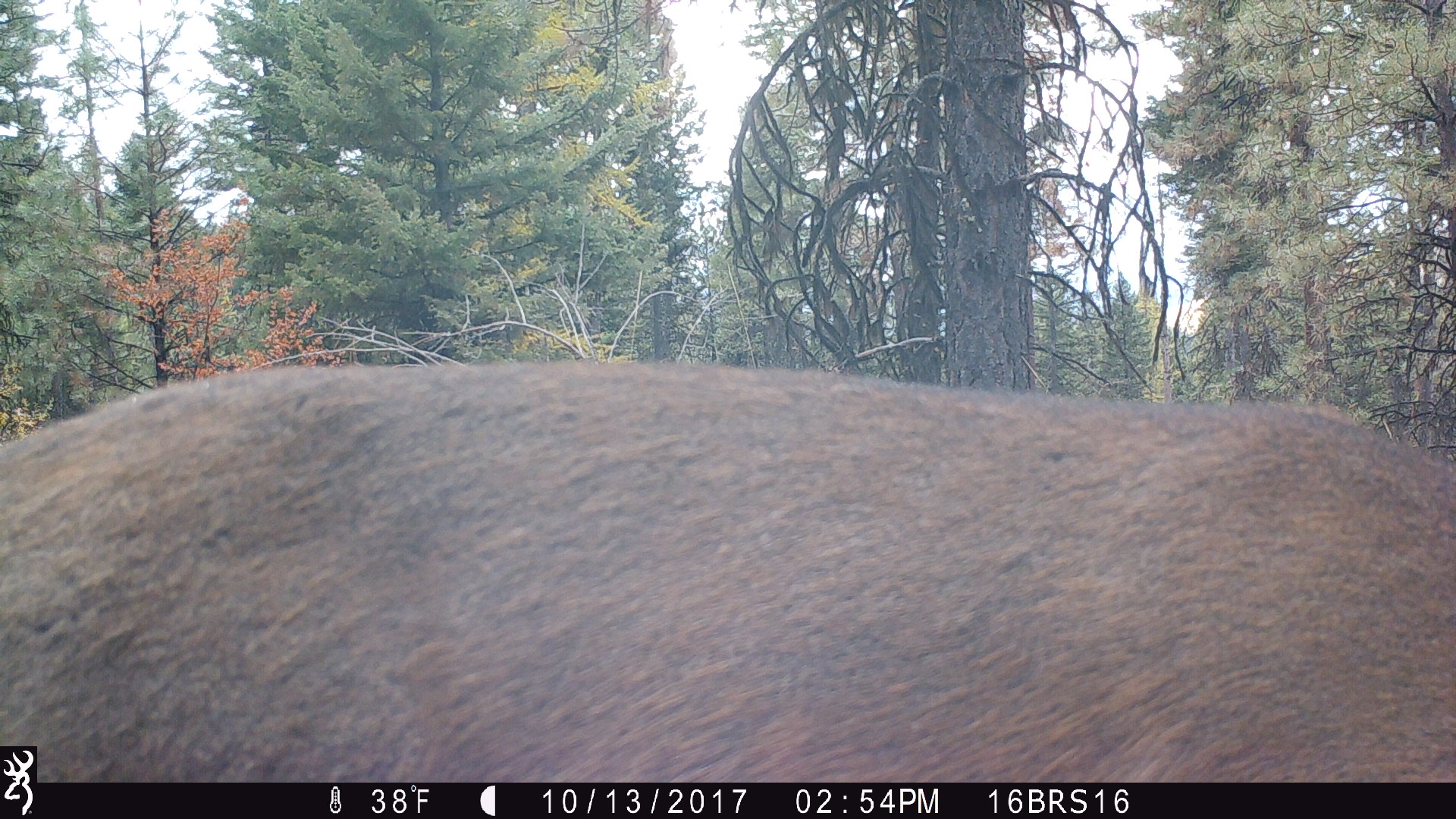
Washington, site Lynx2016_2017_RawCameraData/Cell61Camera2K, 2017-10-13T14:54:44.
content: unidentified animal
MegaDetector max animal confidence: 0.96